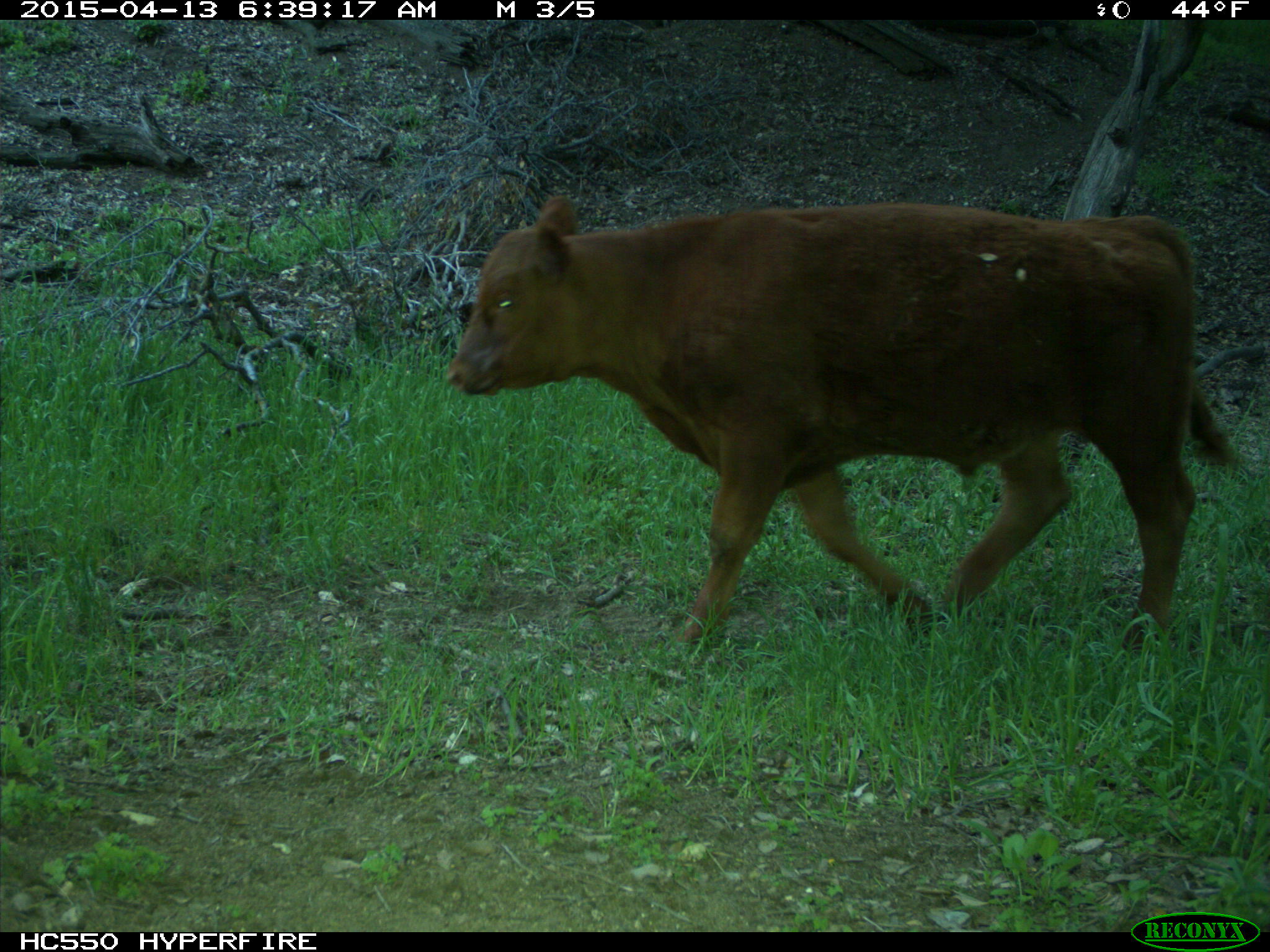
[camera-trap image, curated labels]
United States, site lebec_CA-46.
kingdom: Animalia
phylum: Chordata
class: Mammalia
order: Artiodactyla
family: Bovidae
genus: Bos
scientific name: Bos taurus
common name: domestic cow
Bos taurus (domestic cow).